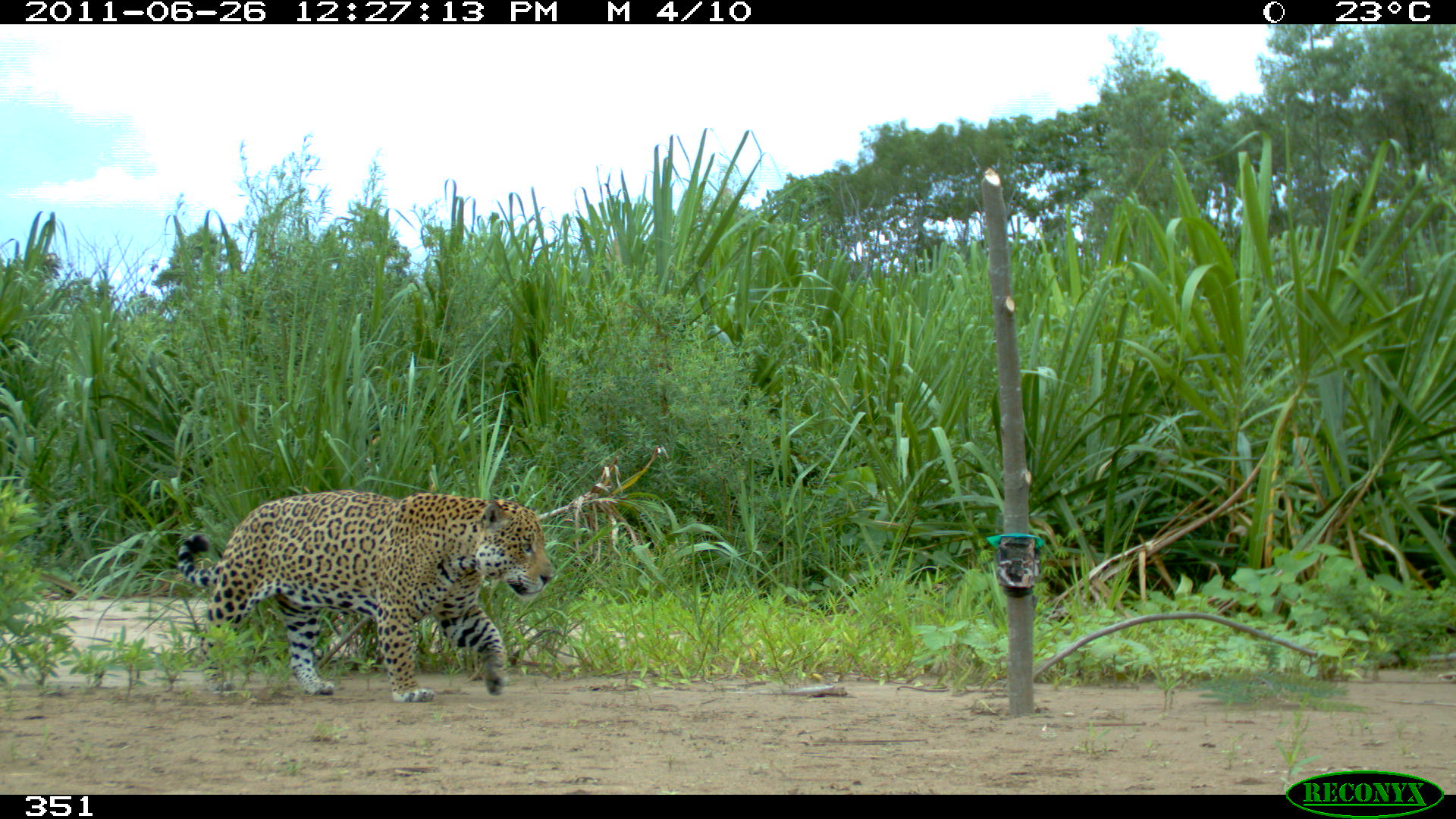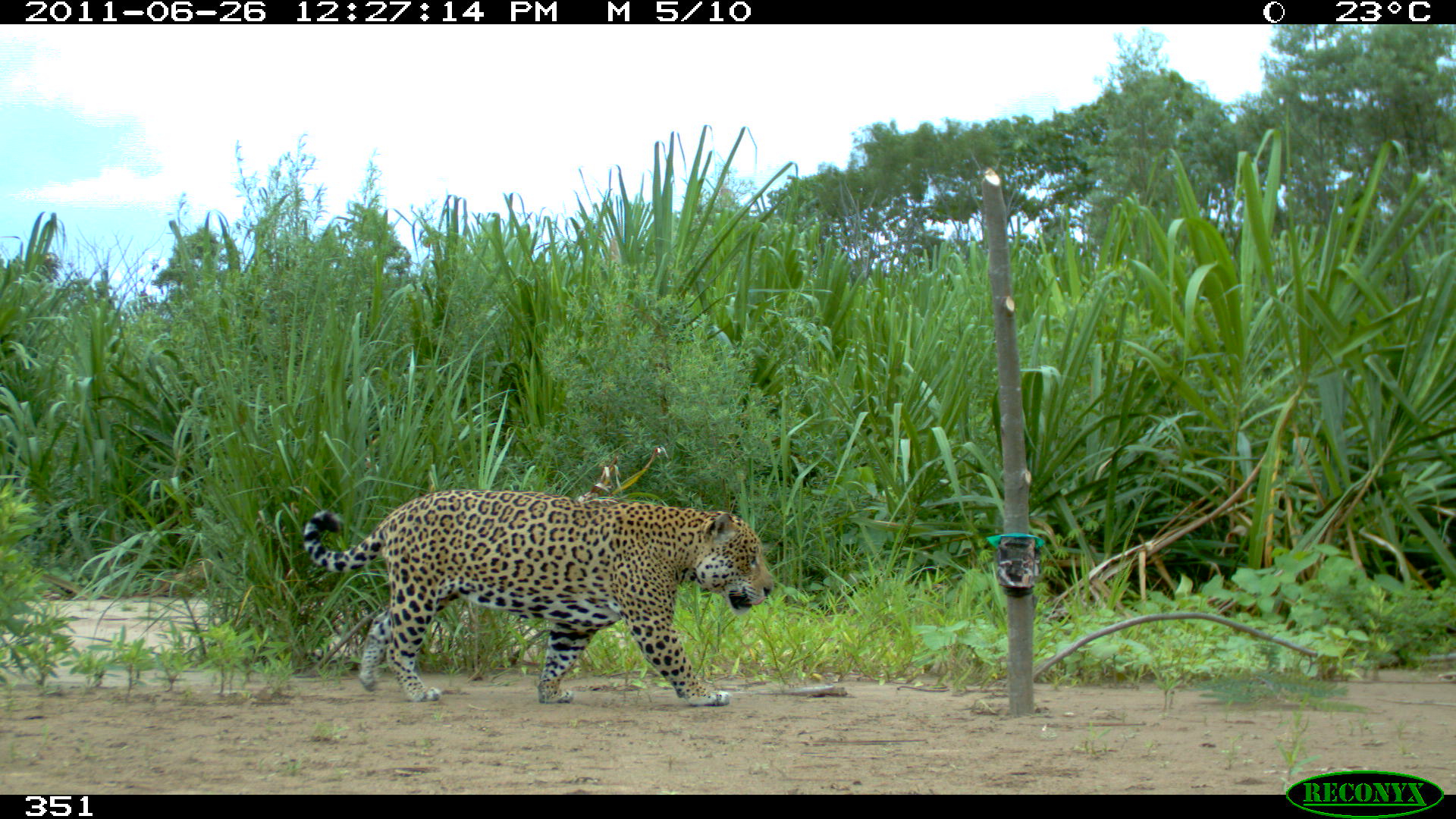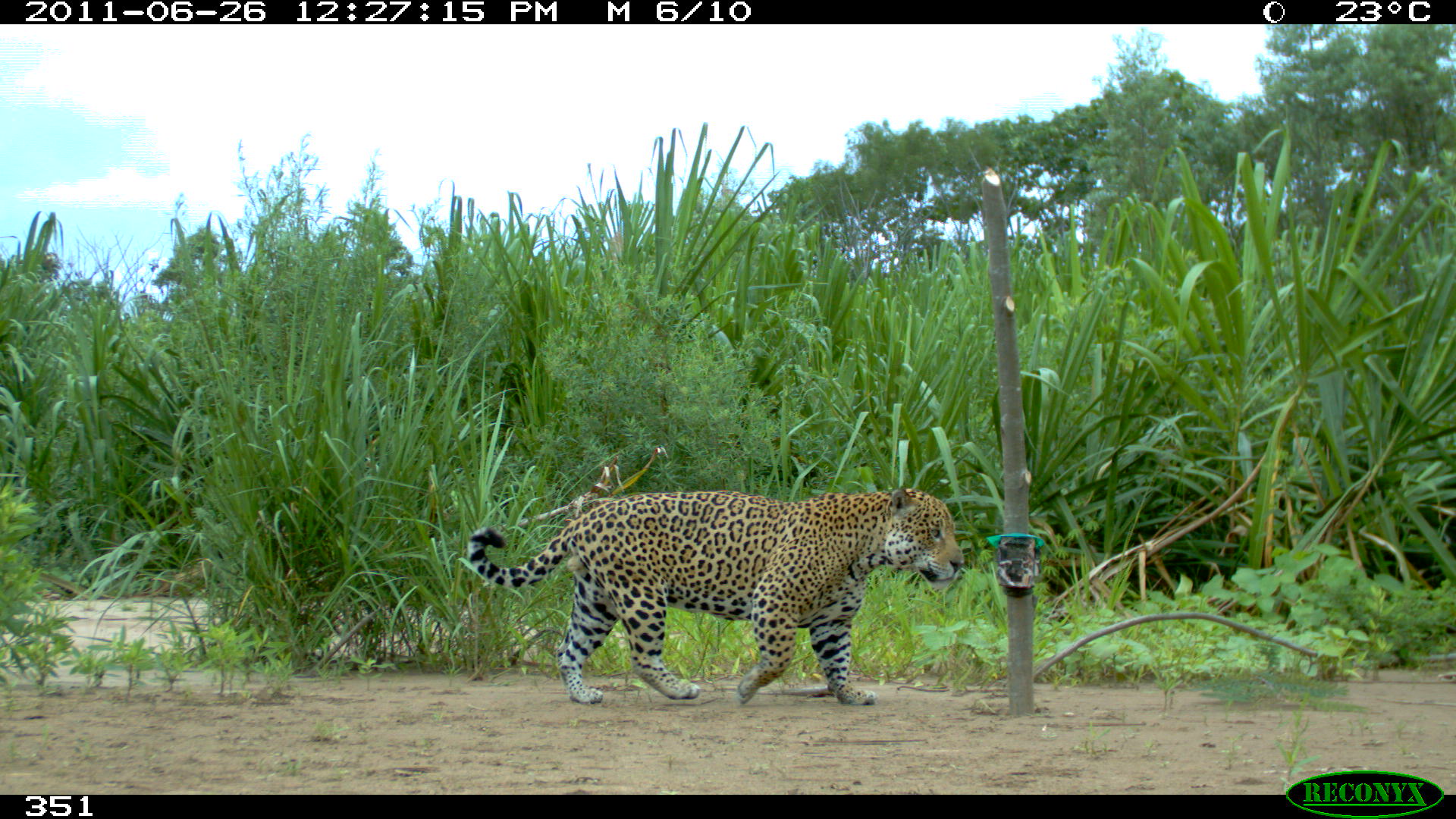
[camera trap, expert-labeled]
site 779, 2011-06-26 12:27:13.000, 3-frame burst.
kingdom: Animalia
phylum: Chordata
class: Mammalia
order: Carnivora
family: Felidae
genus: Panthera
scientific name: Panthera onca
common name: jaguar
Panthera onca (jaguar).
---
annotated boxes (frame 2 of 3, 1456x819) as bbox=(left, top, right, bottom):
panthera onca: bbox=(300, 488, 775, 707)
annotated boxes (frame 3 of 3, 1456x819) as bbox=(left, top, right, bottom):
panthera onca: bbox=(467, 487, 966, 705)